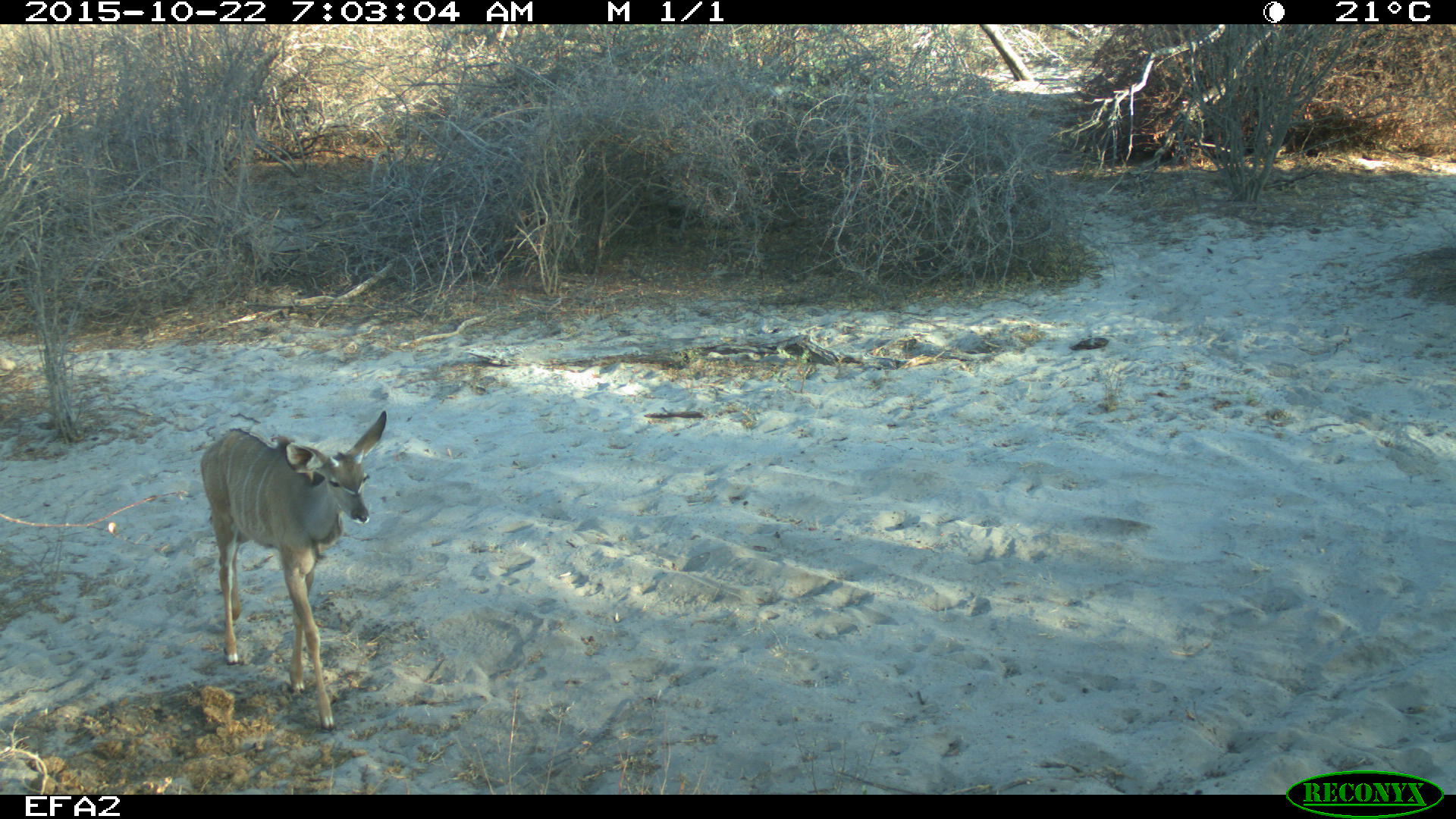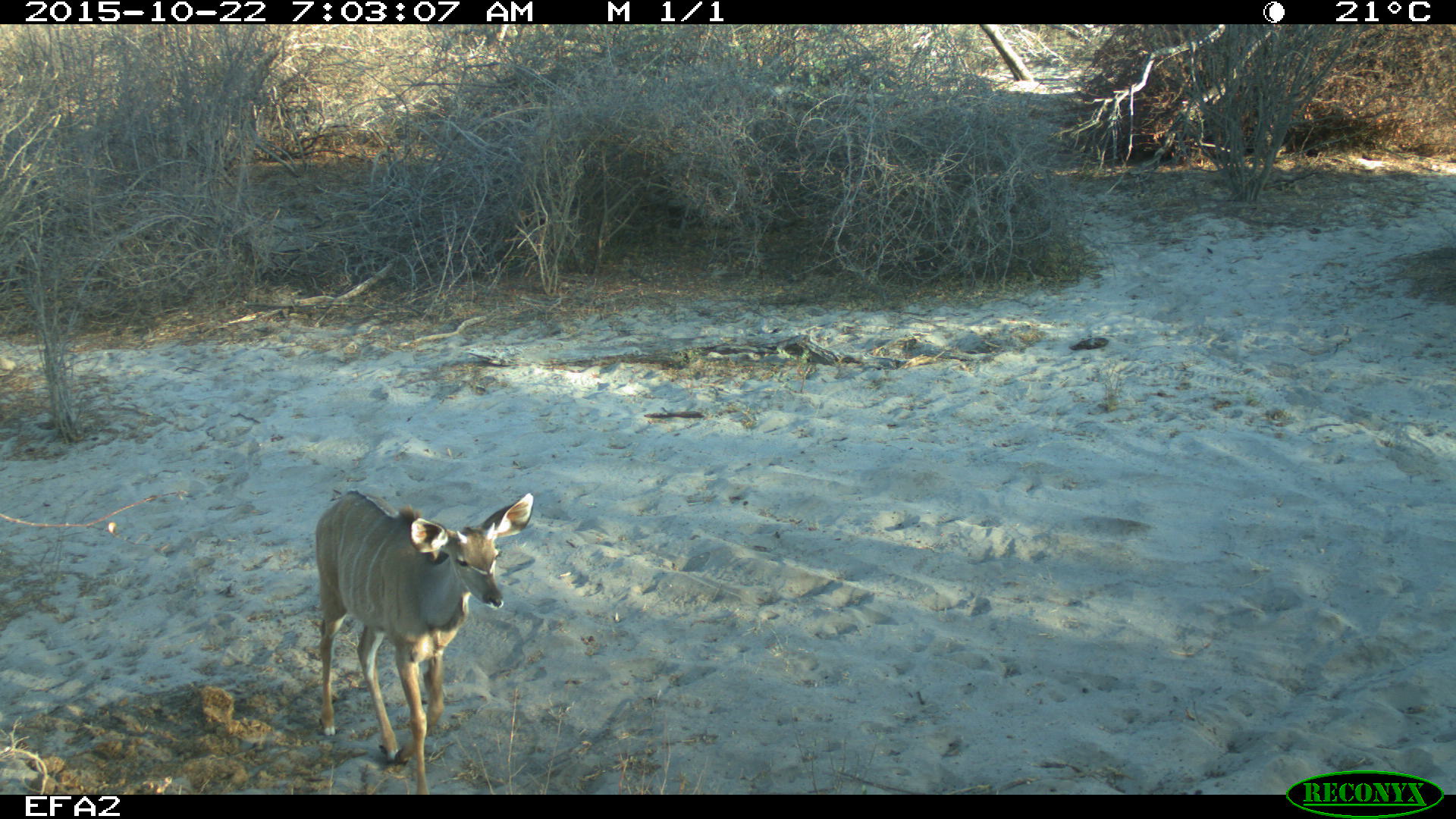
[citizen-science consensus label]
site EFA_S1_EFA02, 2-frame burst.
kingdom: Animalia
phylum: Chordata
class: Mammalia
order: Artiodactyla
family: Bovidae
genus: Tragelaphus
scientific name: Tragelaphus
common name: kudu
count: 1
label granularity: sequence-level